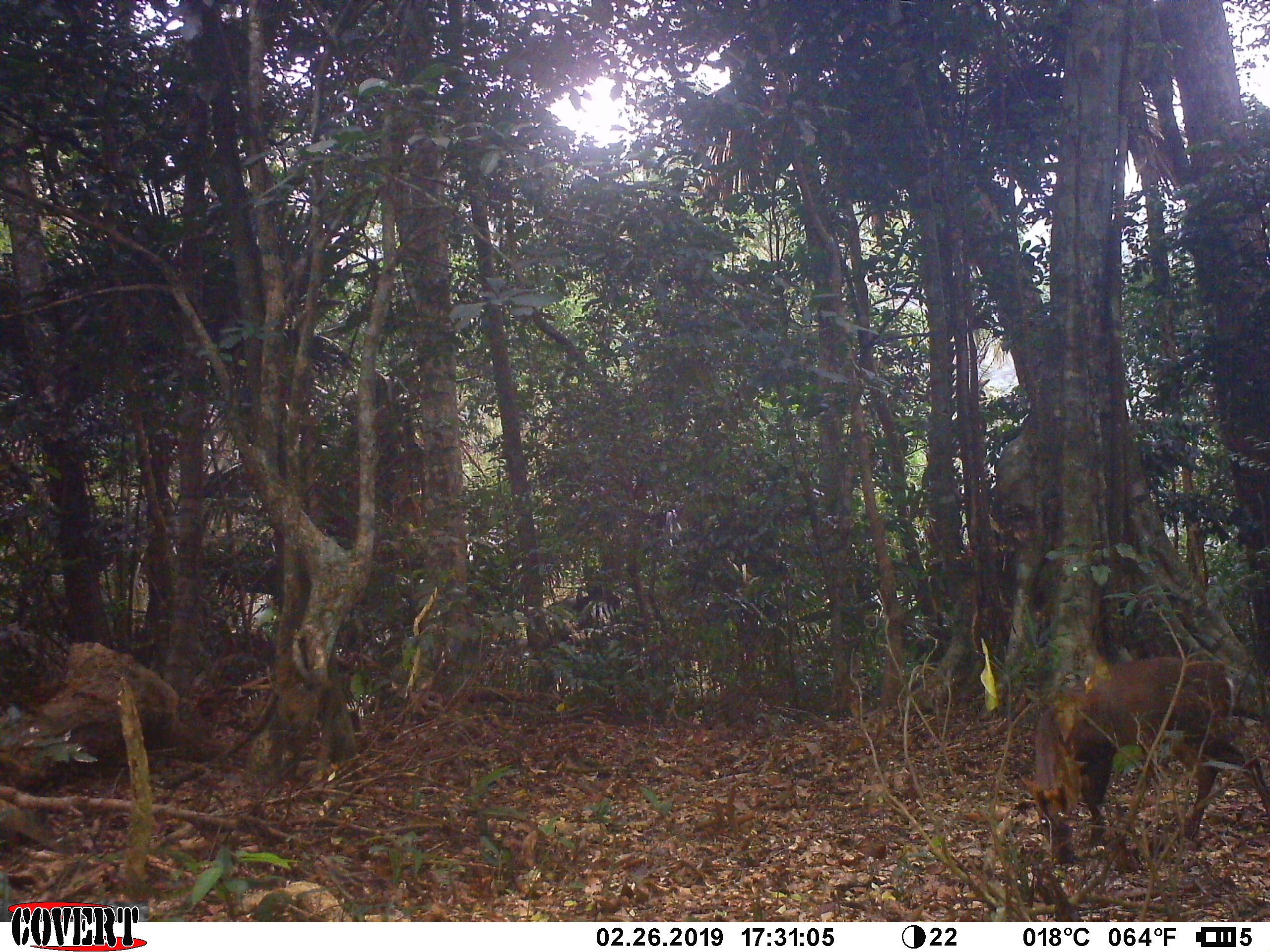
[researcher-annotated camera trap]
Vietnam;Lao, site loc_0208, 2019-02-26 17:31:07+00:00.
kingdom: Animalia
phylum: Chordata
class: Mammalia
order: Artiodactyla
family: Cervidae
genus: Muntiacus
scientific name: Muntiacus rooseveltorum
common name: roosevelt's muntjac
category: roosevelts muntjac group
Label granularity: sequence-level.